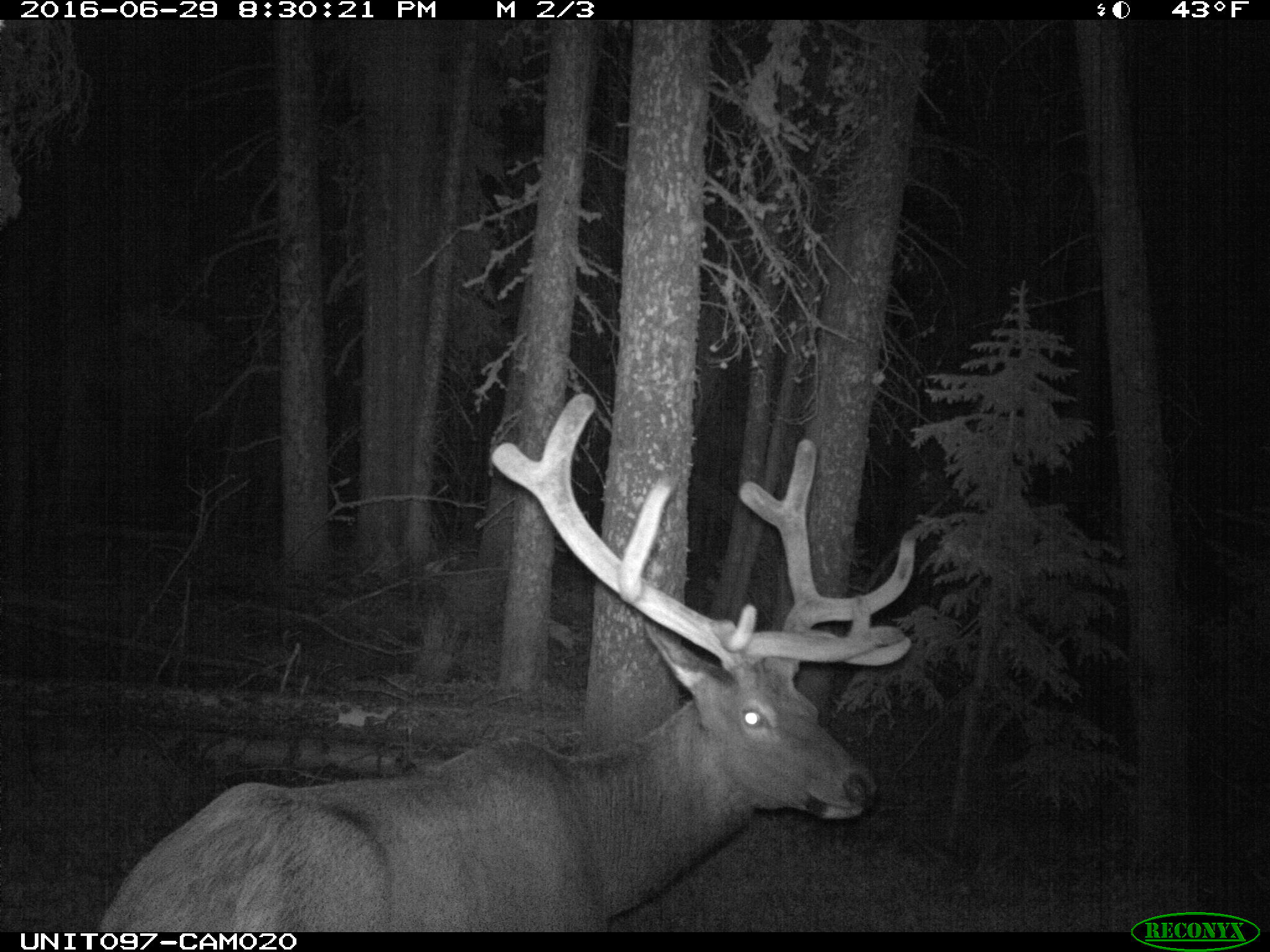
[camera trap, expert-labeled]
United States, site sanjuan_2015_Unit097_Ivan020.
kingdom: Animalia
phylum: Chordata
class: Mammalia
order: Artiodactyla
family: Cervidae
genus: Cervus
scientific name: Cervus elaphus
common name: red deer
Cervus elaphus (red deer).